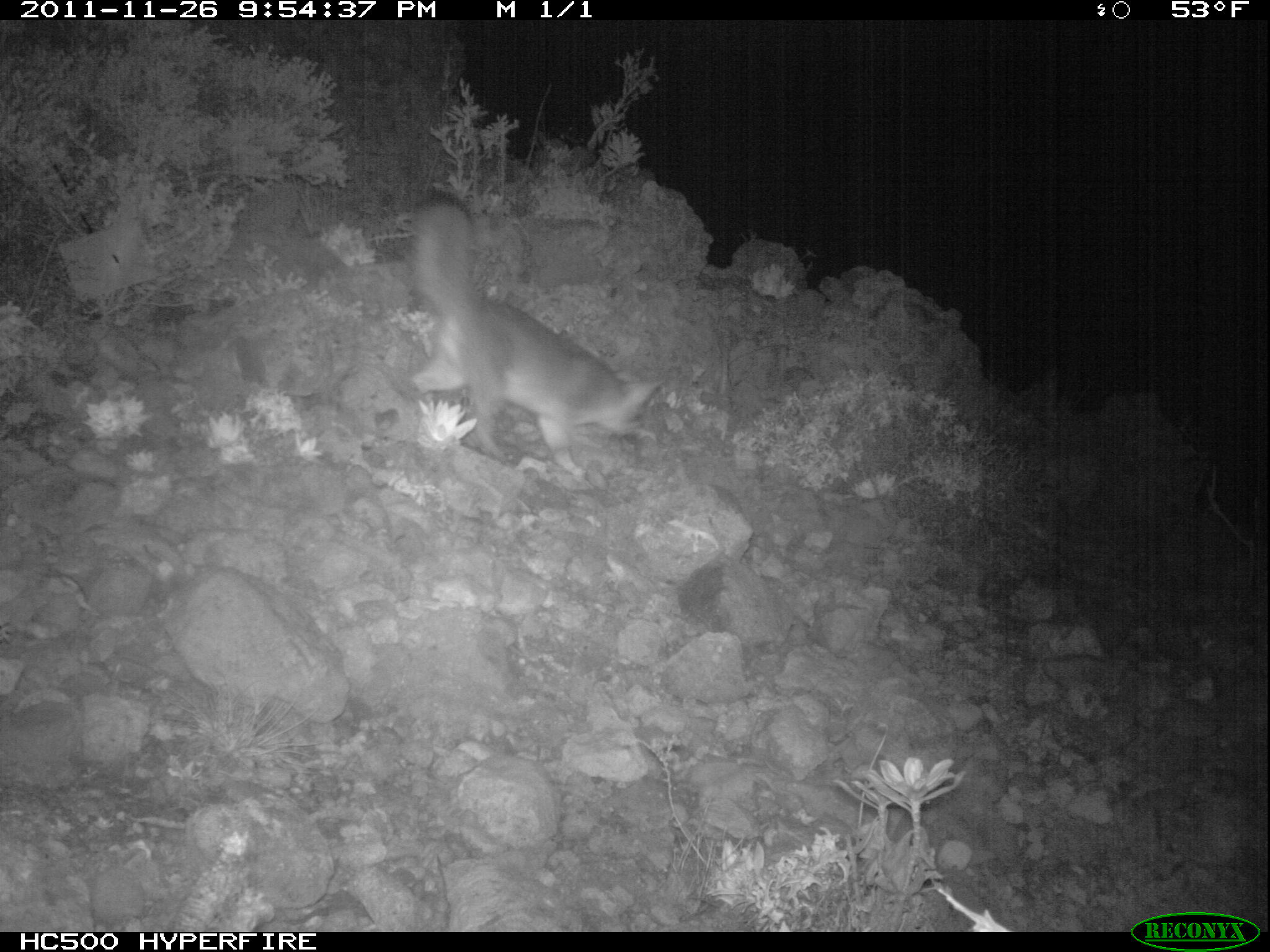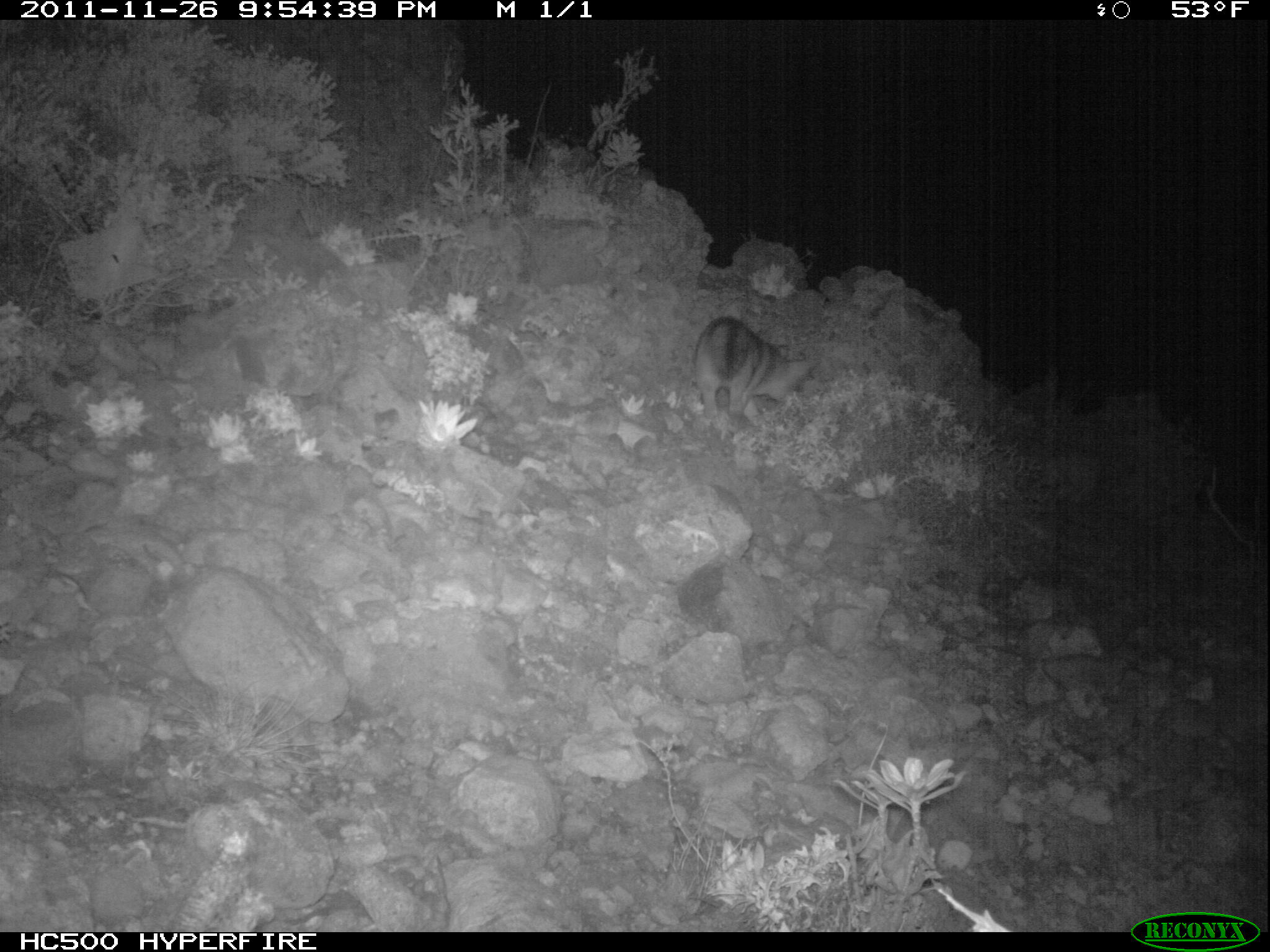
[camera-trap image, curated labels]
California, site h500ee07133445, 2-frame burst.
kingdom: Animalia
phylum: Chordata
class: Mammalia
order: Carnivora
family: Canidae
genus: Urocyon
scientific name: Urocyon littoralis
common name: island fox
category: fox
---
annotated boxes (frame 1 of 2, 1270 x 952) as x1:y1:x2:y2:
fox: 409:192:666:483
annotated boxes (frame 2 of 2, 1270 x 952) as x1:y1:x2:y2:
fox: 694:315:818:435